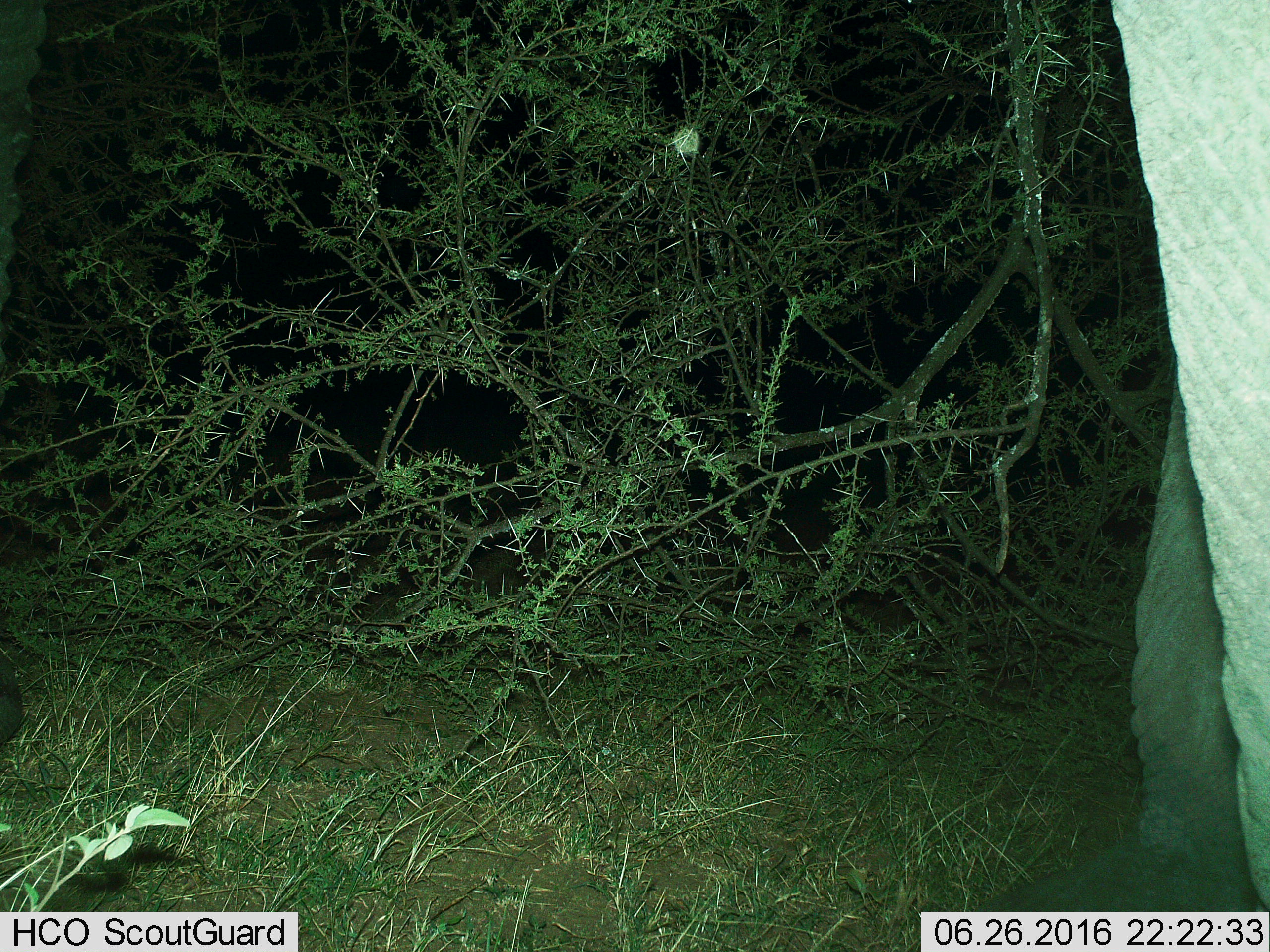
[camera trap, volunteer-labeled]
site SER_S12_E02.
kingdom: Animalia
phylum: Chordata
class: Mammalia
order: Proboscidea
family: Elephantidae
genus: Loxodonta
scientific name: Loxodonta africana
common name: african bush elephant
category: elephant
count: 1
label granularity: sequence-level